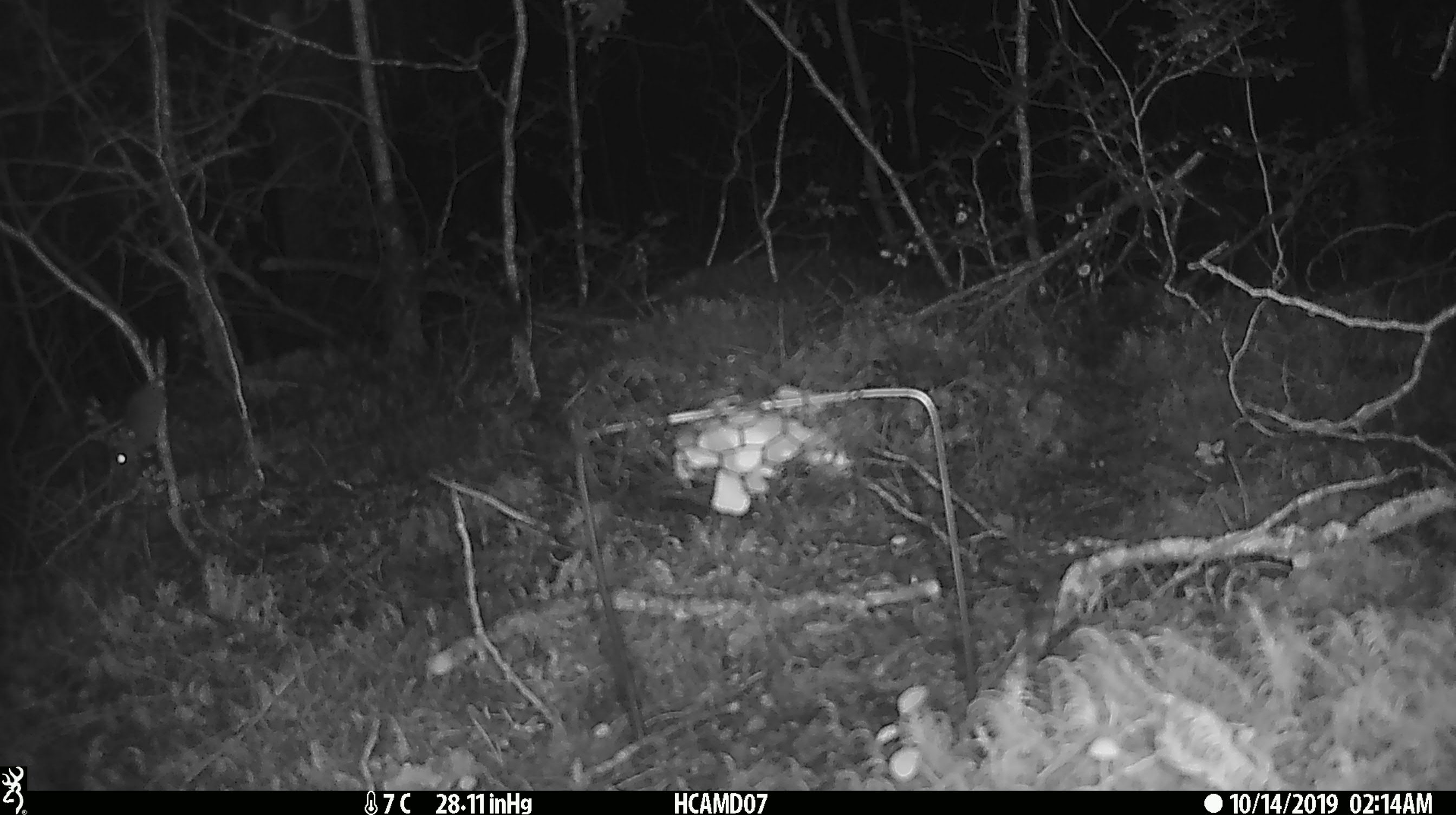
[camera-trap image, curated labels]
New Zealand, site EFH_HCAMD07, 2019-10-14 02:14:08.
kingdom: Animalia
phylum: Chordata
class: Mammalia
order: Rodentia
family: Muridae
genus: Mus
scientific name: Mus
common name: mouse